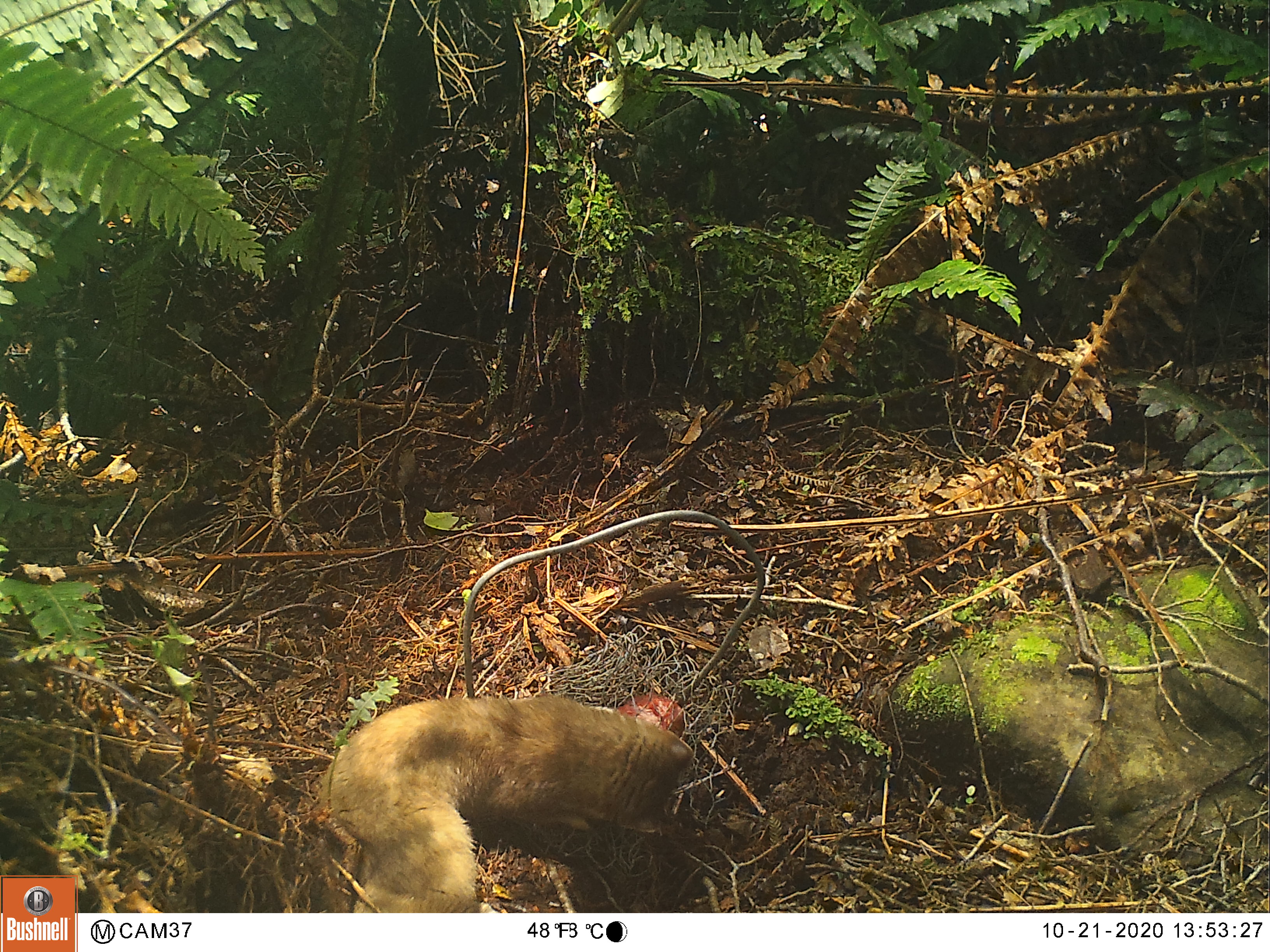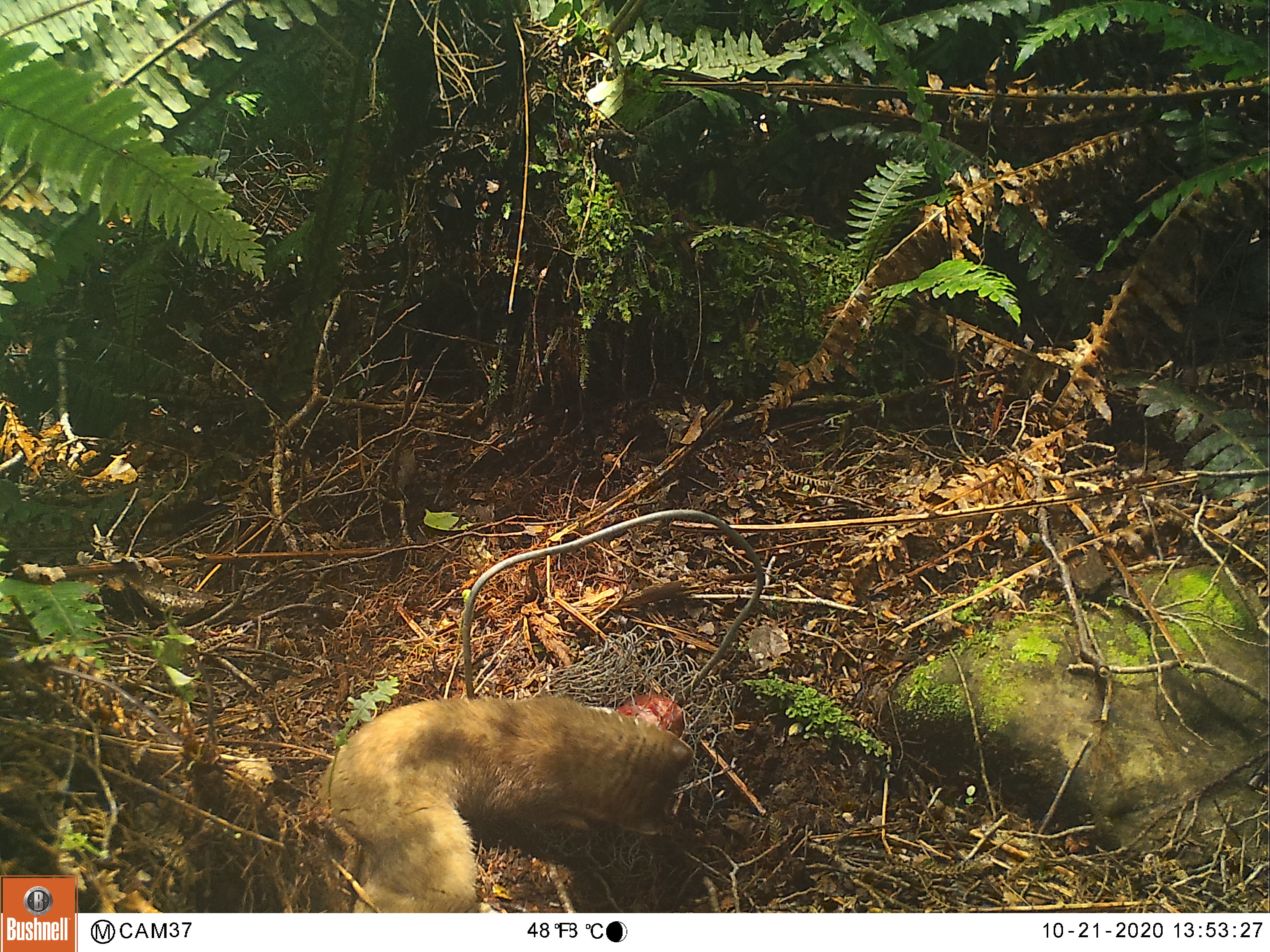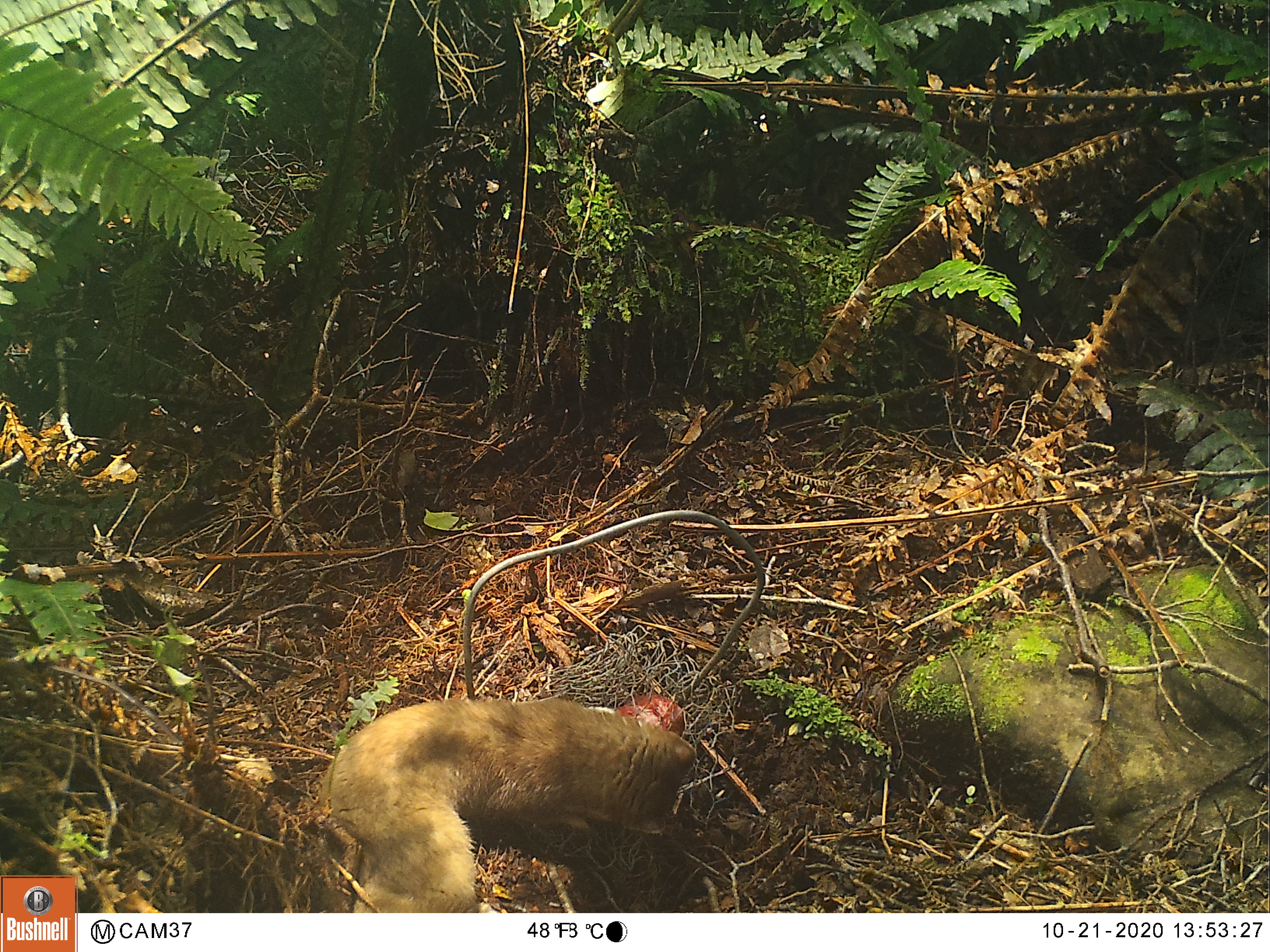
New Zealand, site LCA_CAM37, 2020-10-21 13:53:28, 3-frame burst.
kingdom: Animalia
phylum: Chordata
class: Mammalia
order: Carnivora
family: Mustelidae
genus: Mustela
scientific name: Mustela erminea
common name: stoat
Stoat (Mustela erminea).